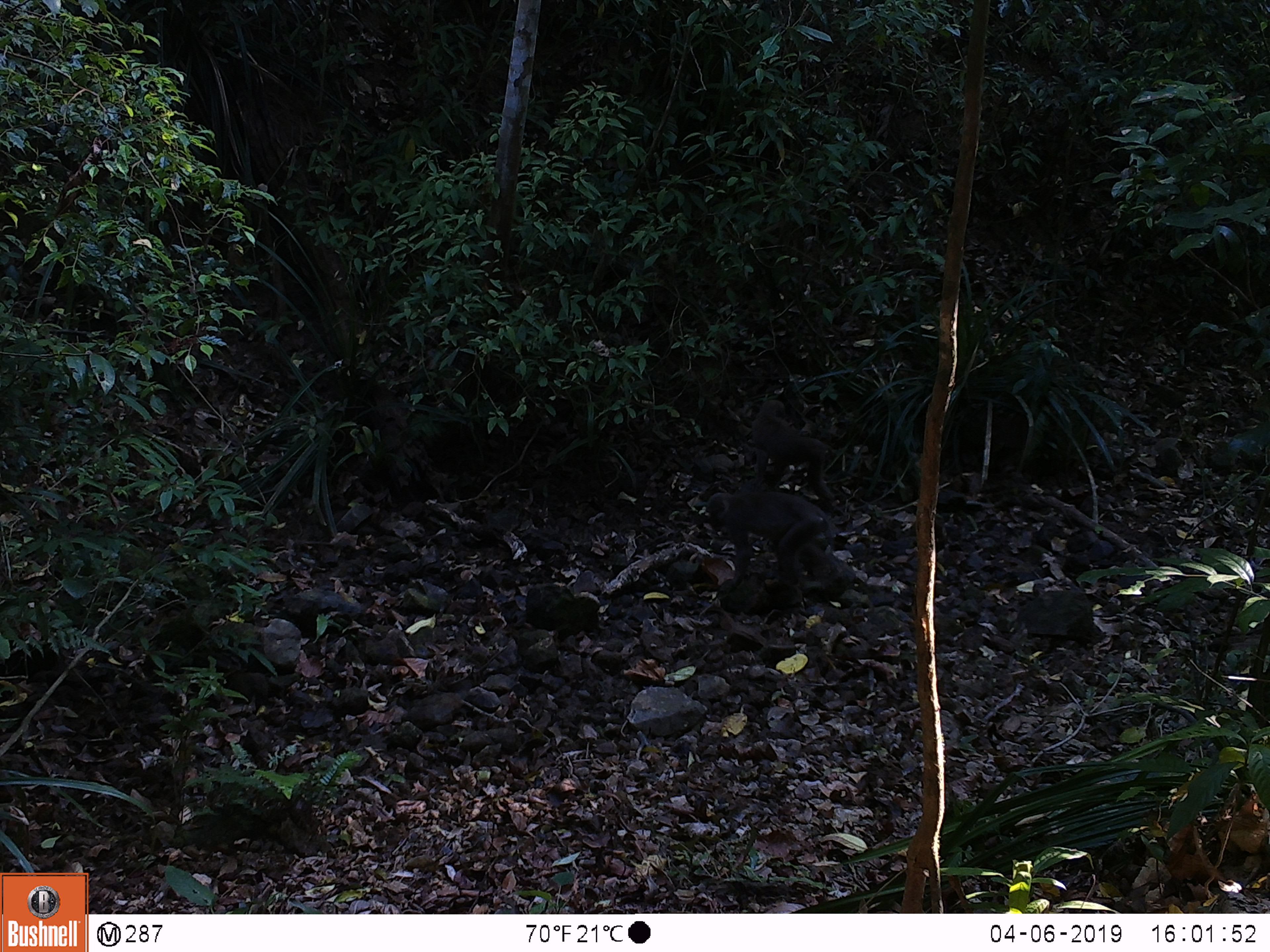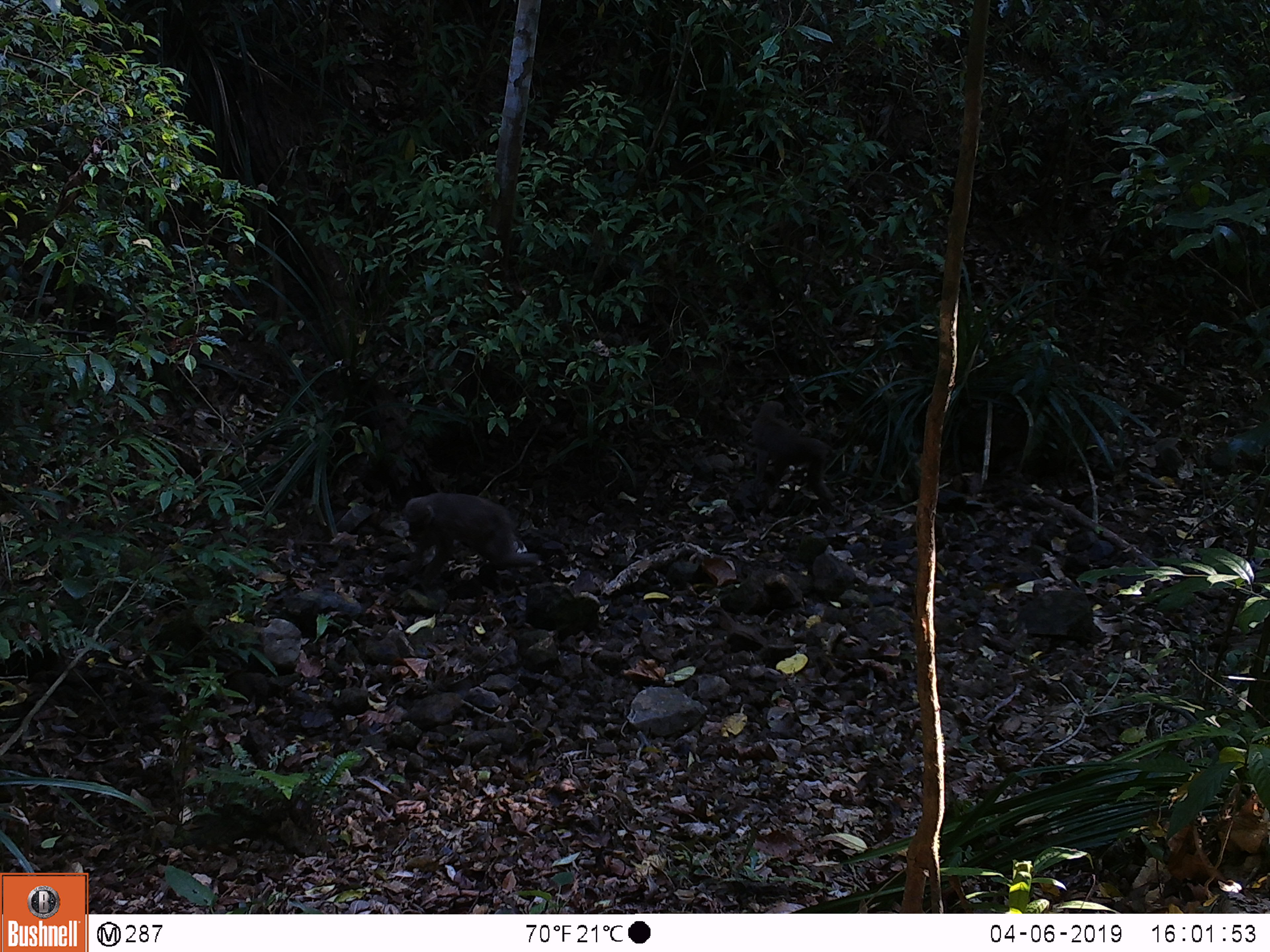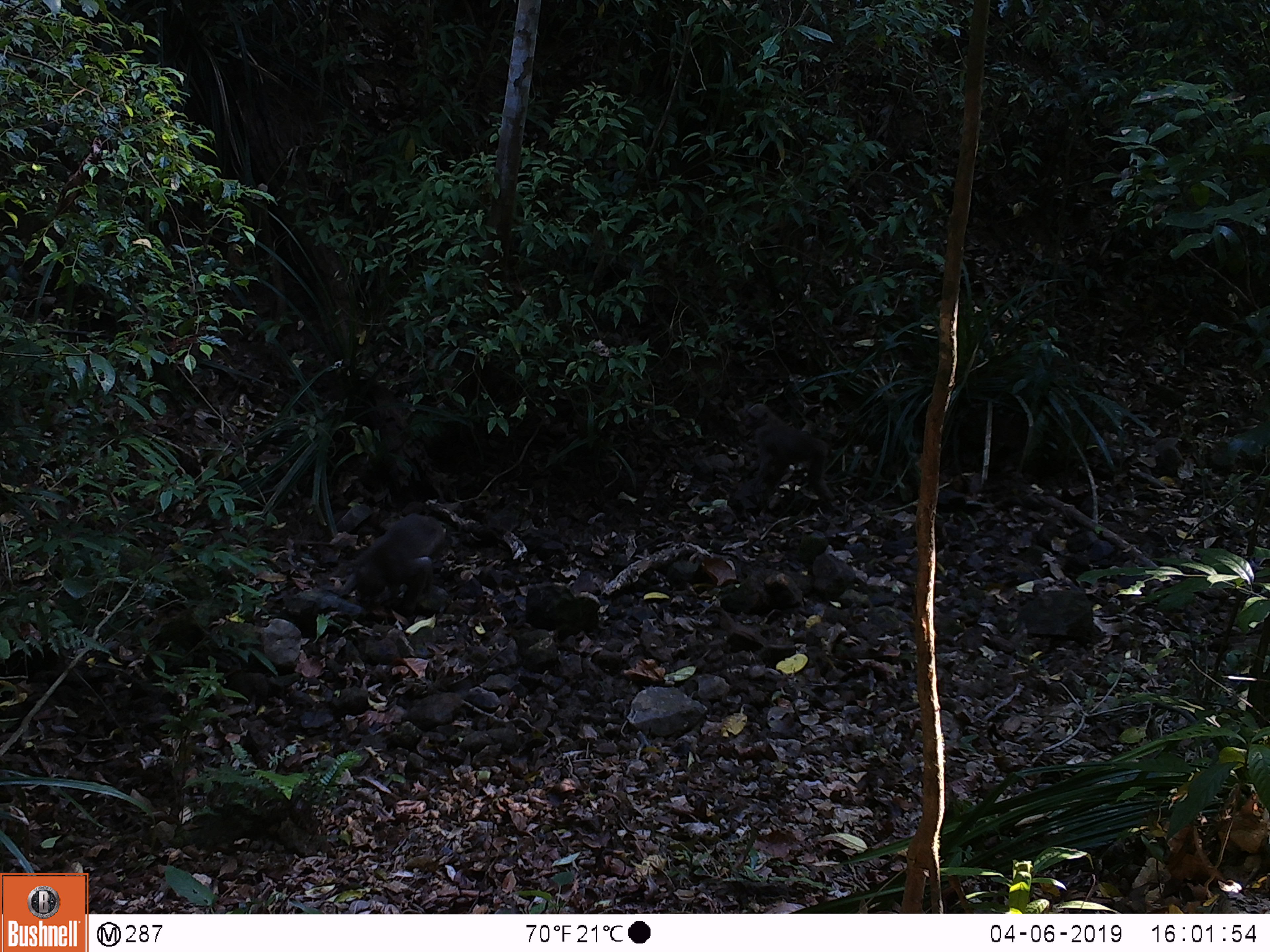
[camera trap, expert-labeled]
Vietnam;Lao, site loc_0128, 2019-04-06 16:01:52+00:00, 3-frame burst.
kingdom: Animalia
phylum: Chordata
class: Mammalia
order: Primates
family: Cercopithecidae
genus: Macaca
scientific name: Macaca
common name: macaques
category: assam or rhesus macaque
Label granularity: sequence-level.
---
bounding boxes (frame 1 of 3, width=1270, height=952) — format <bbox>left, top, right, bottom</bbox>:
assam or rhesus macaque: <bbox>706, 490, 837, 588</bbox>; <bbox>751, 400, 835, 503</bbox>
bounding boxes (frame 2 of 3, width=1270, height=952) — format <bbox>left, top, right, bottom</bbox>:
assam or rhesus macaque: <bbox>404, 493, 539, 589</bbox>; <bbox>750, 400, 835, 503</bbox>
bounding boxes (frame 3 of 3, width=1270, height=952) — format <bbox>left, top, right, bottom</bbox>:
assam or rhesus macaque: <bbox>334, 514, 454, 616</bbox>; <bbox>744, 403, 835, 503</bbox>